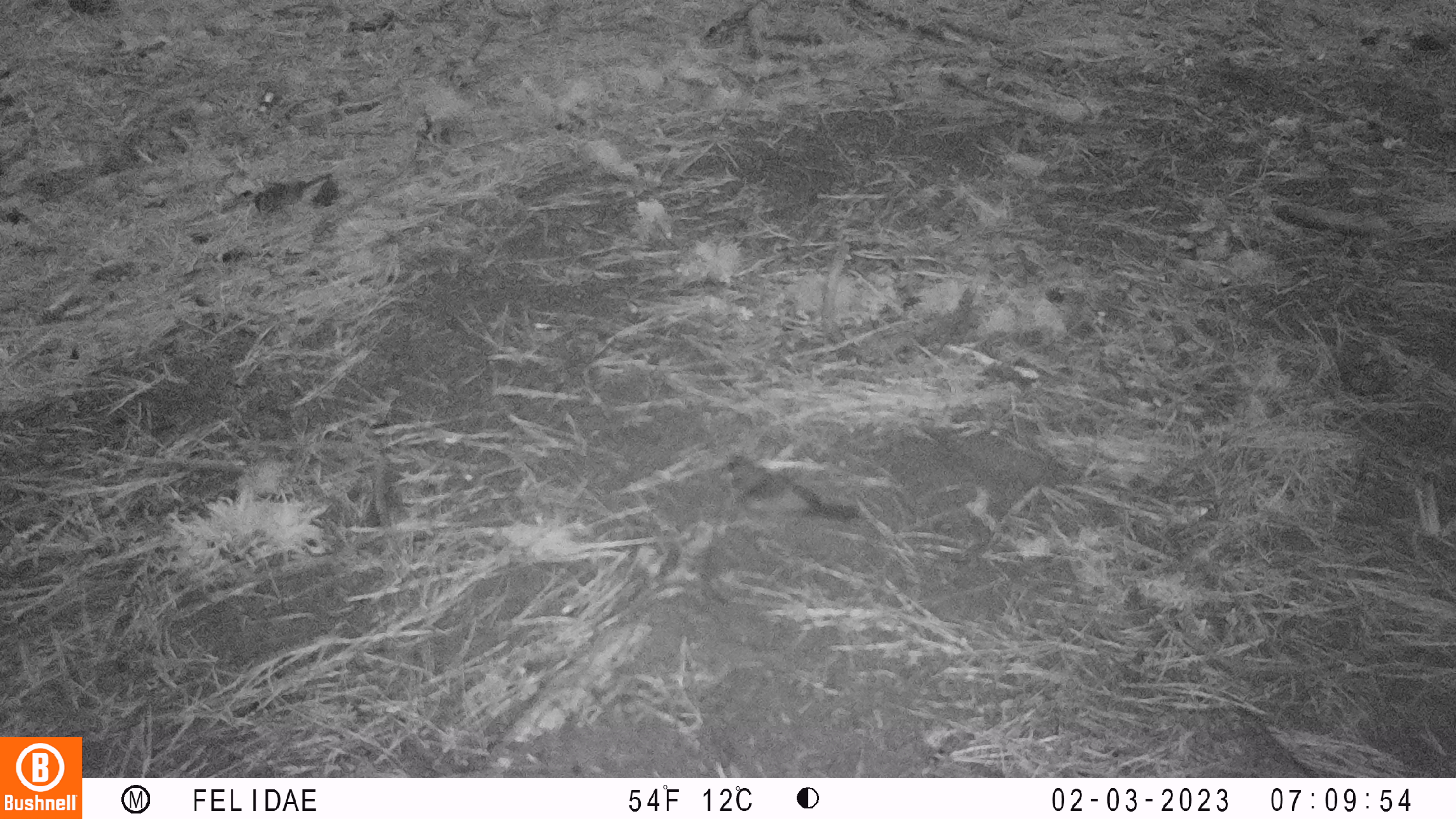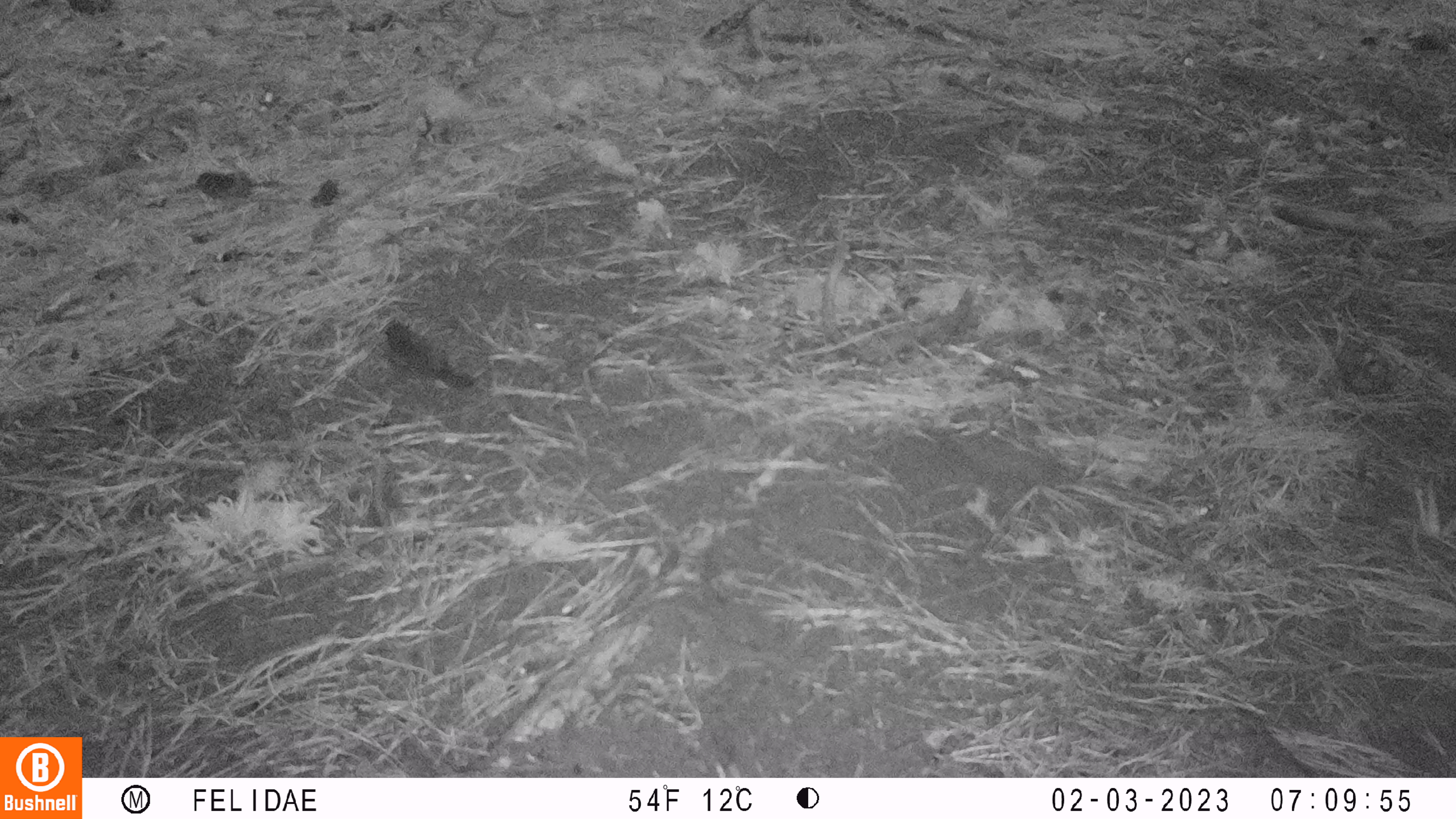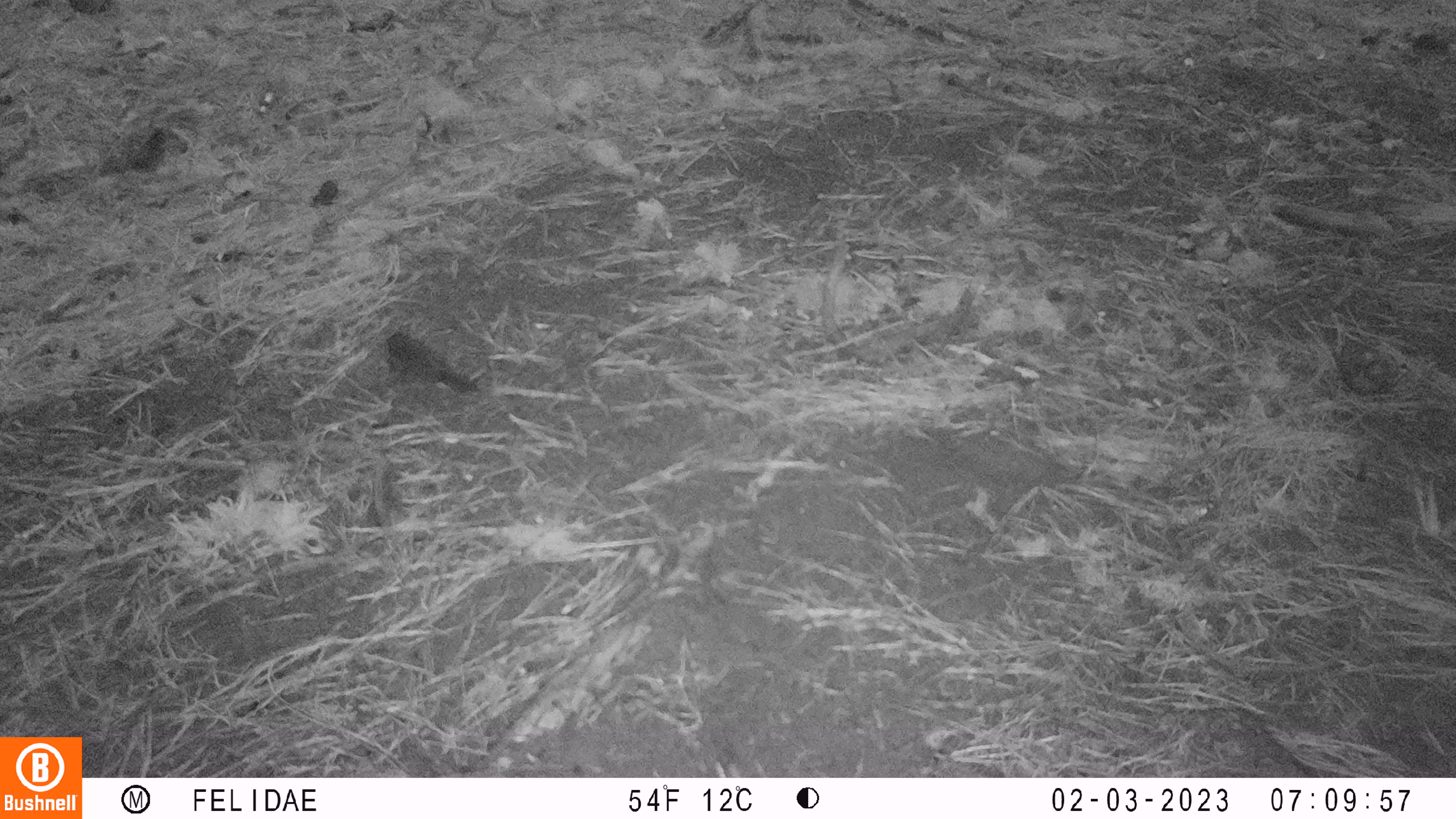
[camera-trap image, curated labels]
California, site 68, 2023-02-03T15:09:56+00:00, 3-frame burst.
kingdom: Animalia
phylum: Chordata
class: Aves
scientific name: Aves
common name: bird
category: unknown bird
Unknown bird (bird) (Aves).